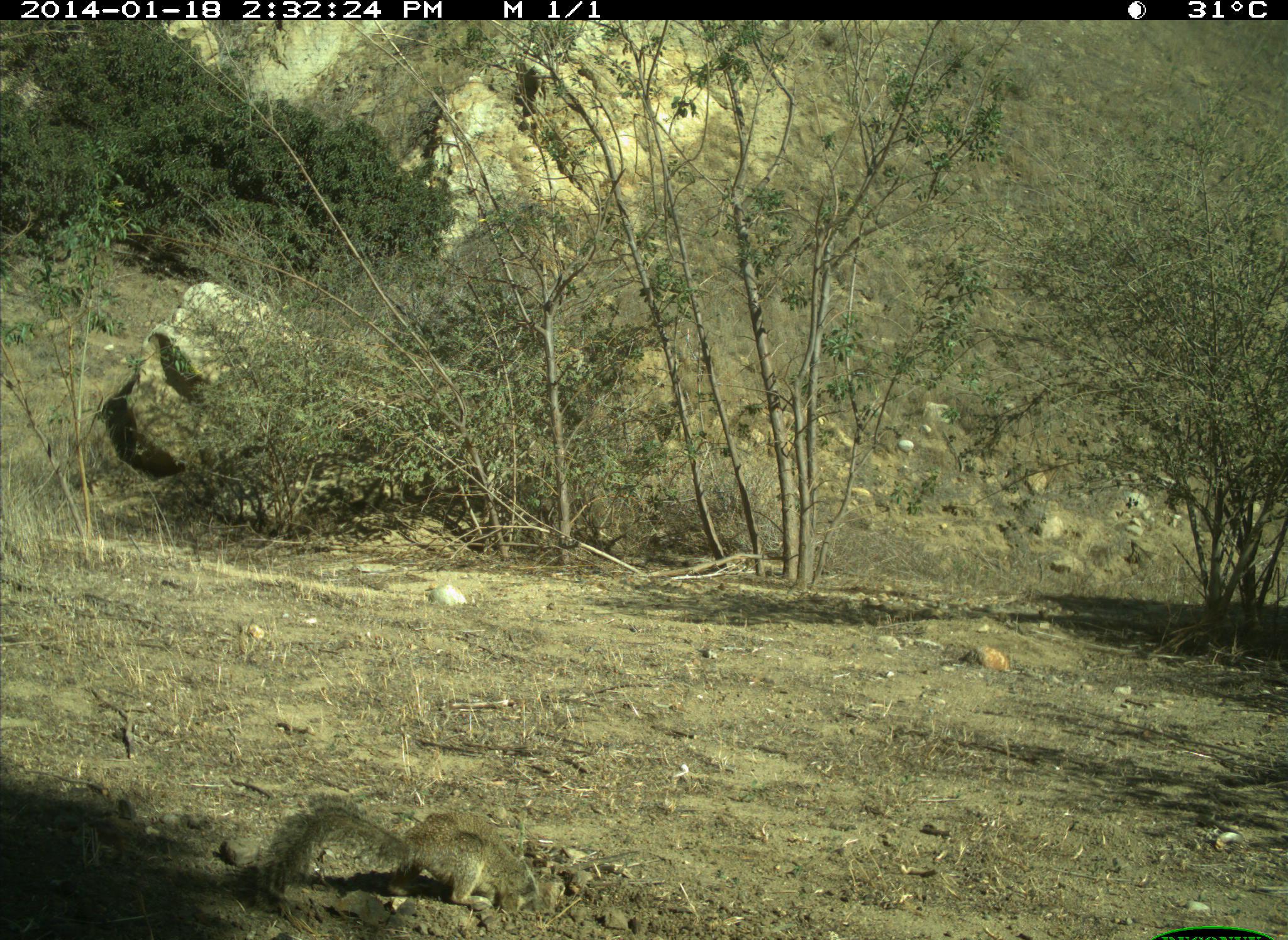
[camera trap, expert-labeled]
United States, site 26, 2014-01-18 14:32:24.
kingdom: Animalia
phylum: Chordata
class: Mammalia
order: Rodentia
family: Sciuridae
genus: Sciurus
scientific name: Sciurus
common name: squirrel